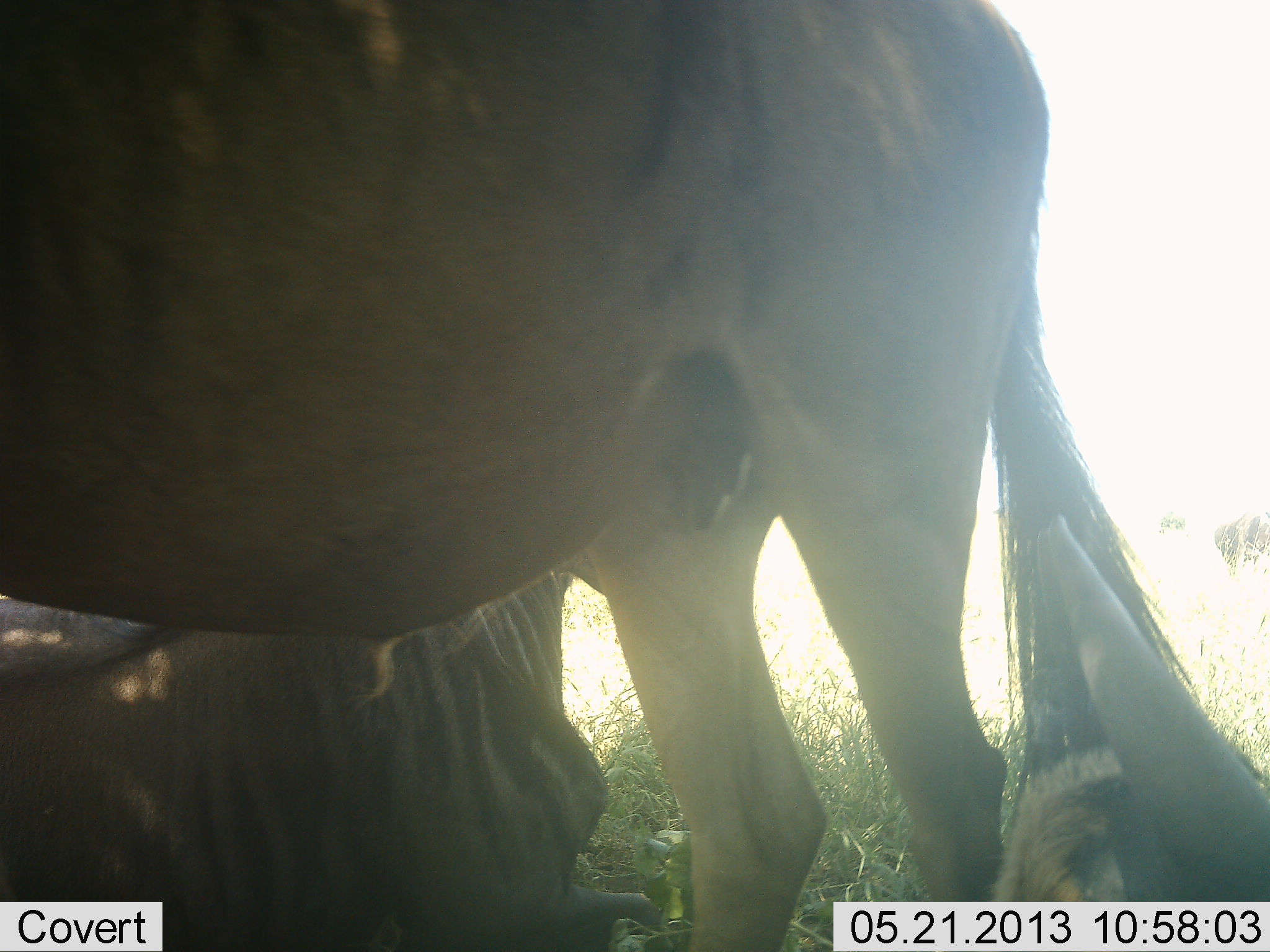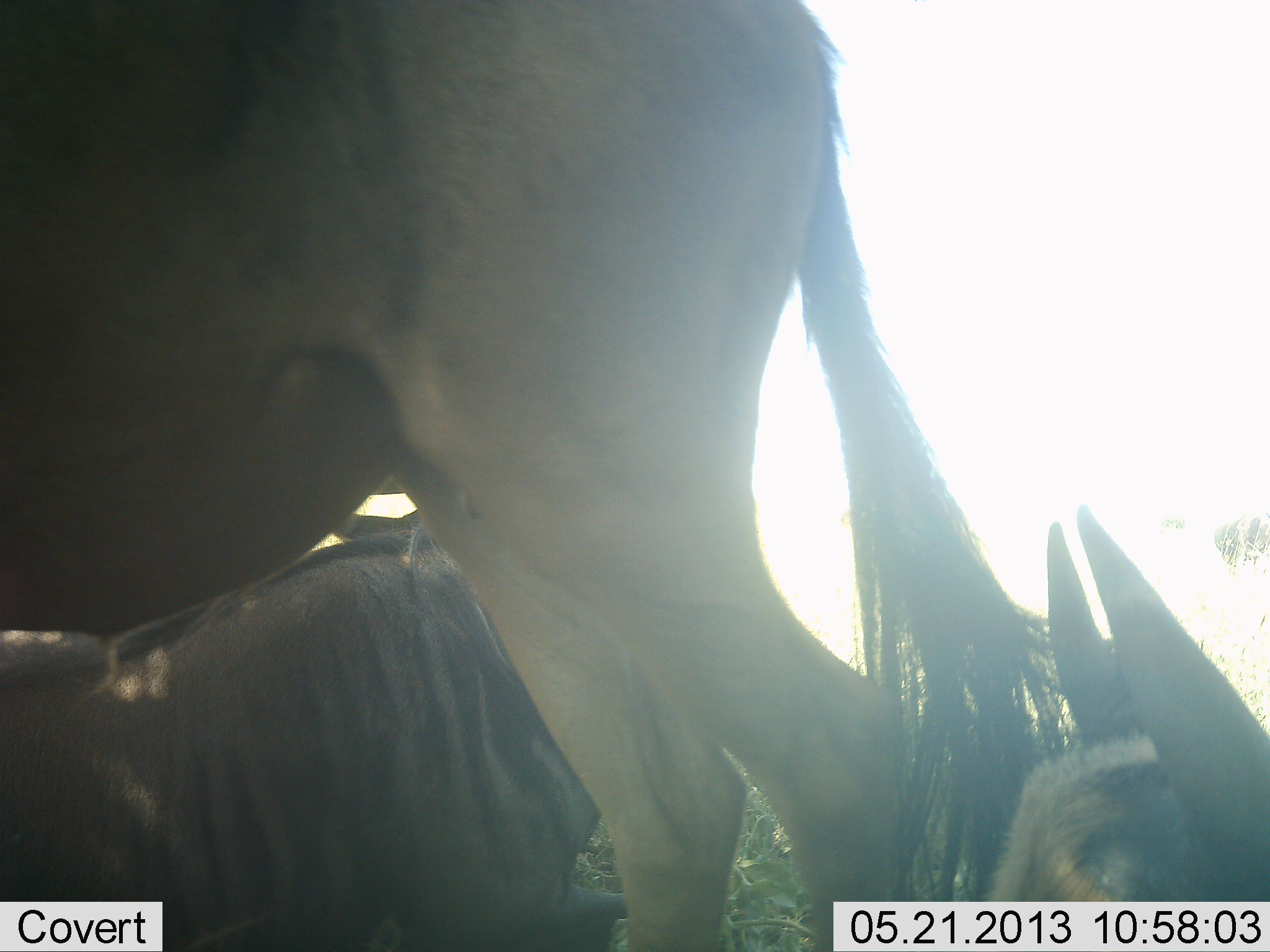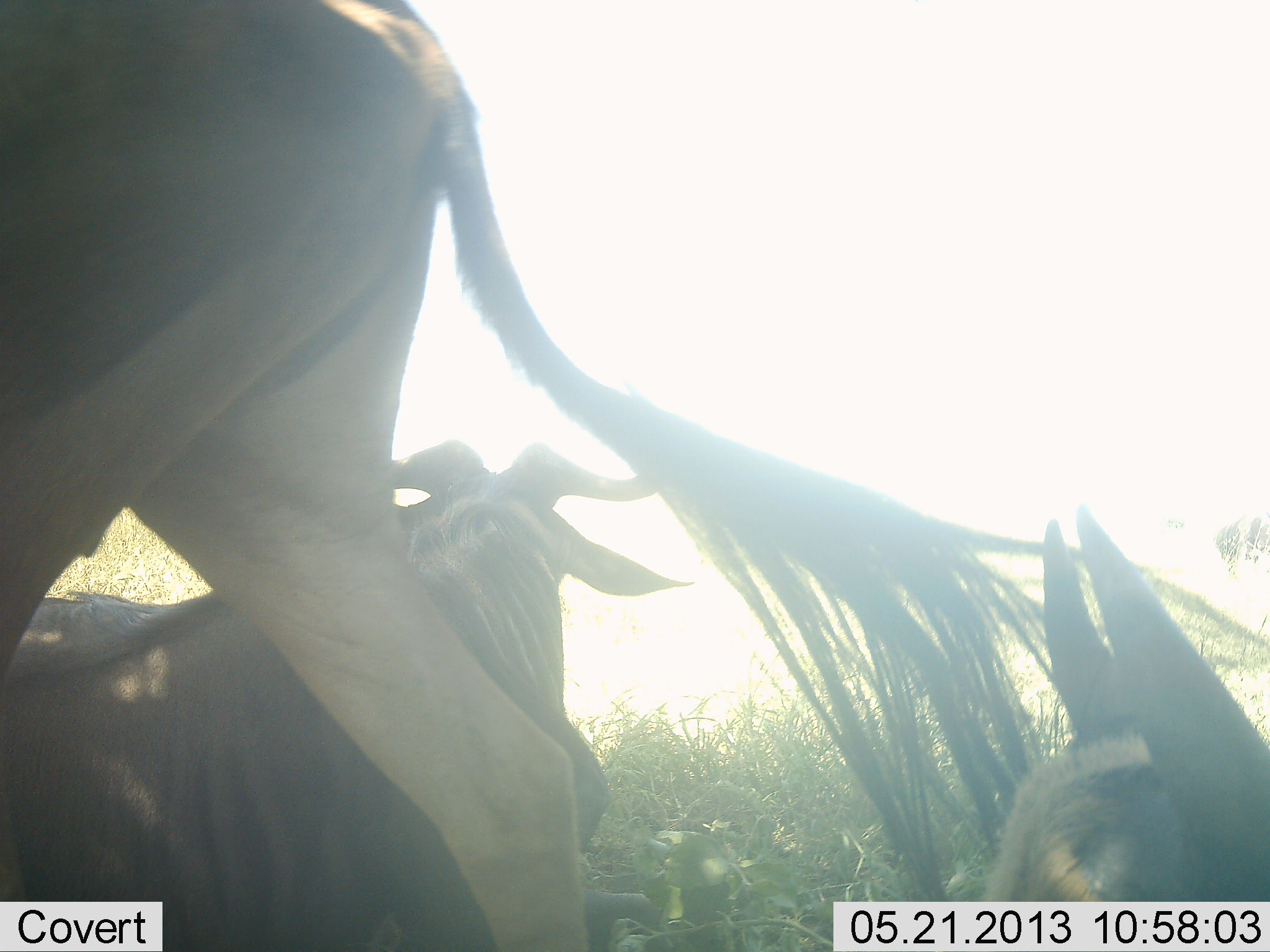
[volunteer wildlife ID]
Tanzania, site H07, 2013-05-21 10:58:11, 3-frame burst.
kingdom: Animalia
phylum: Chordata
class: Mammalia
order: Artiodactyla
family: Bovidae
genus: Connochaetes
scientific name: Connochaetes taurinus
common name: blue wildebeest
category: wildebeest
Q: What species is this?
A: Wildebeest (blue wildebeest) (Connochaetes taurinus).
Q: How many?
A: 3.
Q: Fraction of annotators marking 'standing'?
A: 33%.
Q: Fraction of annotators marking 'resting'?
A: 78%.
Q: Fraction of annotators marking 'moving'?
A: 44%.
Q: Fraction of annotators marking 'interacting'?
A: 0%.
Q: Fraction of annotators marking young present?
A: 11%.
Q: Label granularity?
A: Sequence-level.